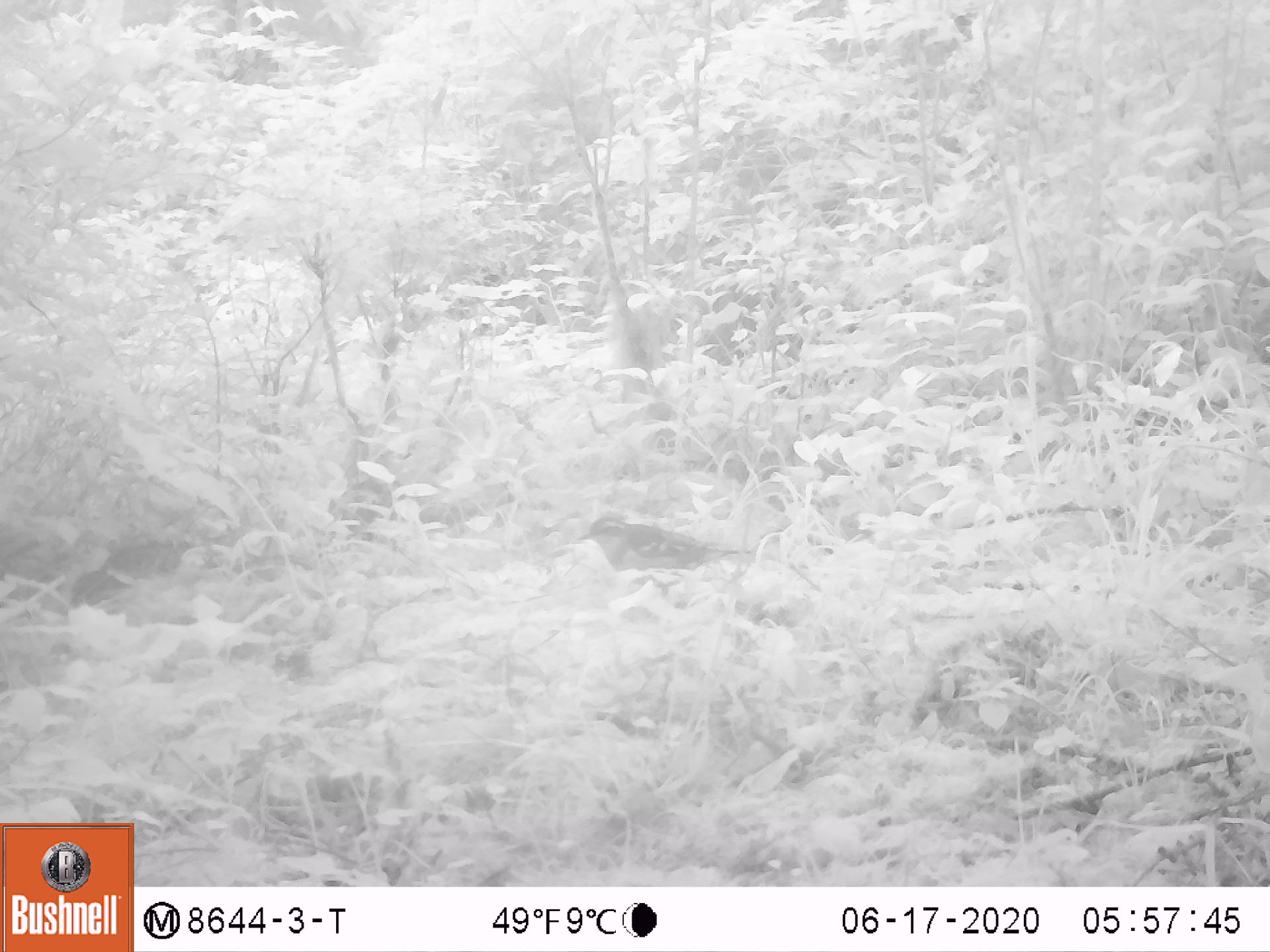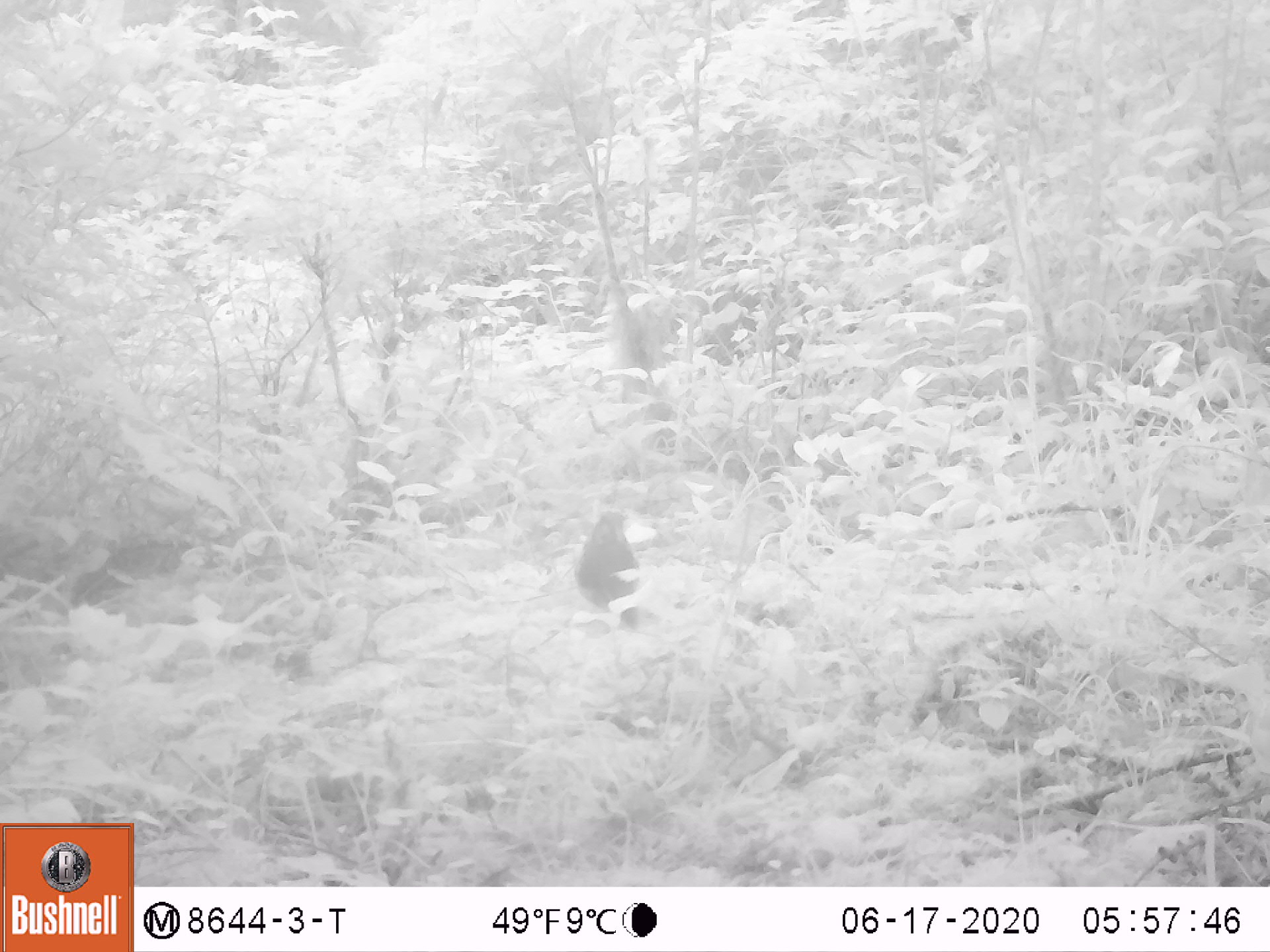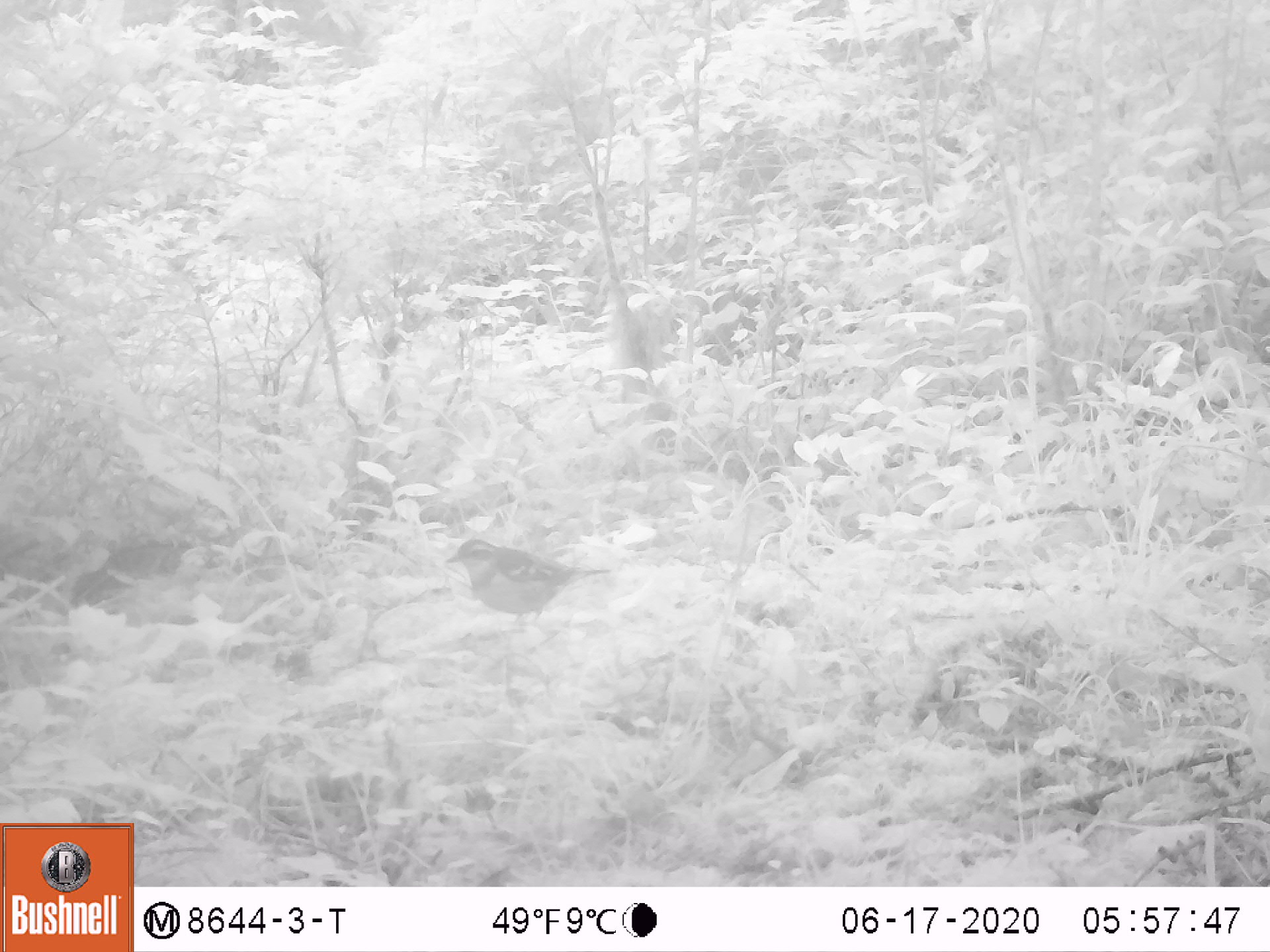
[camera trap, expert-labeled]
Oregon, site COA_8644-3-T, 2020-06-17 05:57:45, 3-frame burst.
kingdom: Animalia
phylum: Chordata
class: Aves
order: Passeriformes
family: Turdidae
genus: Ixoreus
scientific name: Ixoreus naevius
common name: varied thrush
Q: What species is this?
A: Varied thrush (Ixoreus naevius).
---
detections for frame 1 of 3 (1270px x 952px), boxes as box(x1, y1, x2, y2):
varied thrush: box(576, 515, 741, 582)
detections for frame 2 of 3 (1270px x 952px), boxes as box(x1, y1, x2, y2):
varied thrush: box(573, 506, 636, 633)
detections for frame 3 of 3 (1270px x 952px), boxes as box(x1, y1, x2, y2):
varied thrush: box(444, 535, 612, 632)